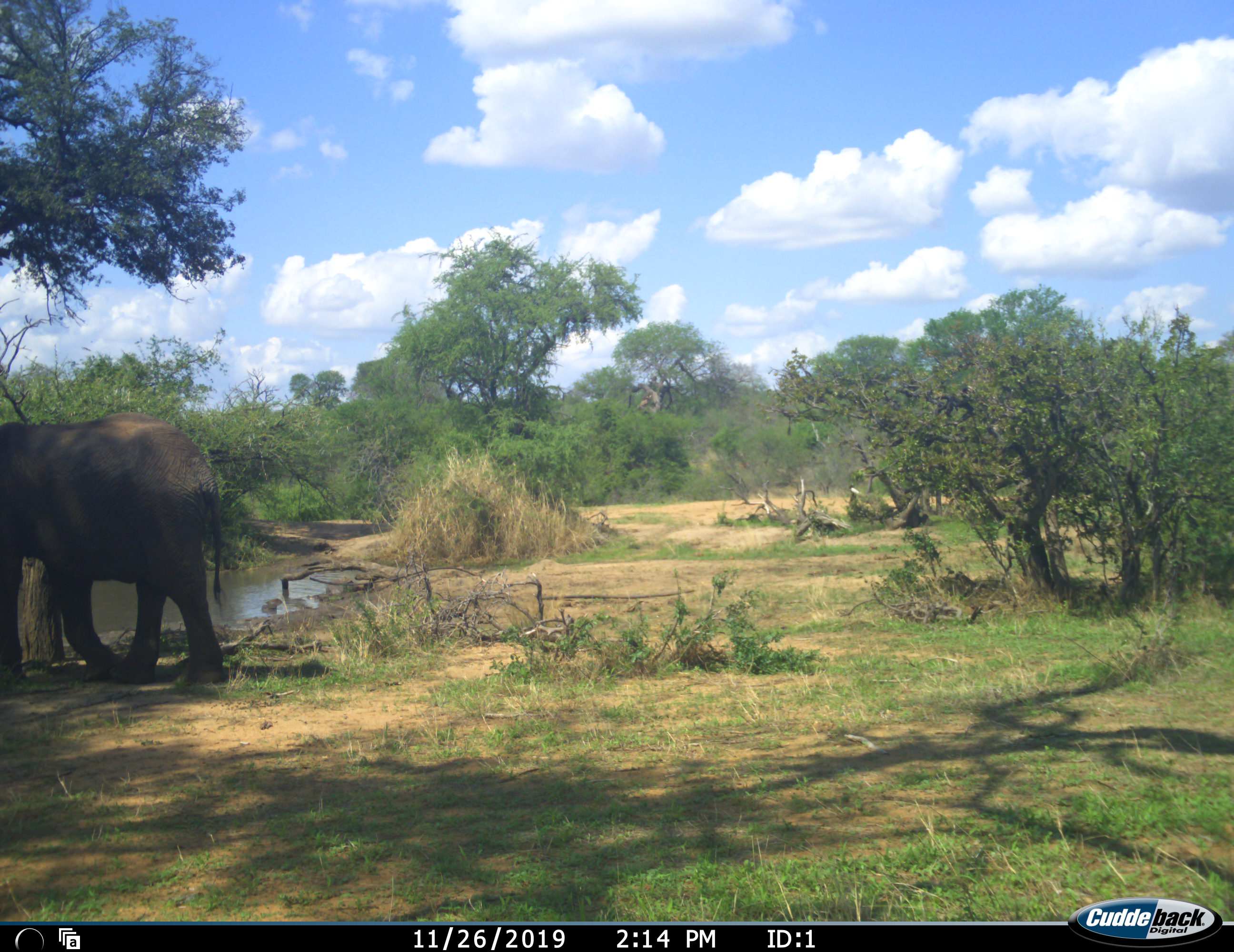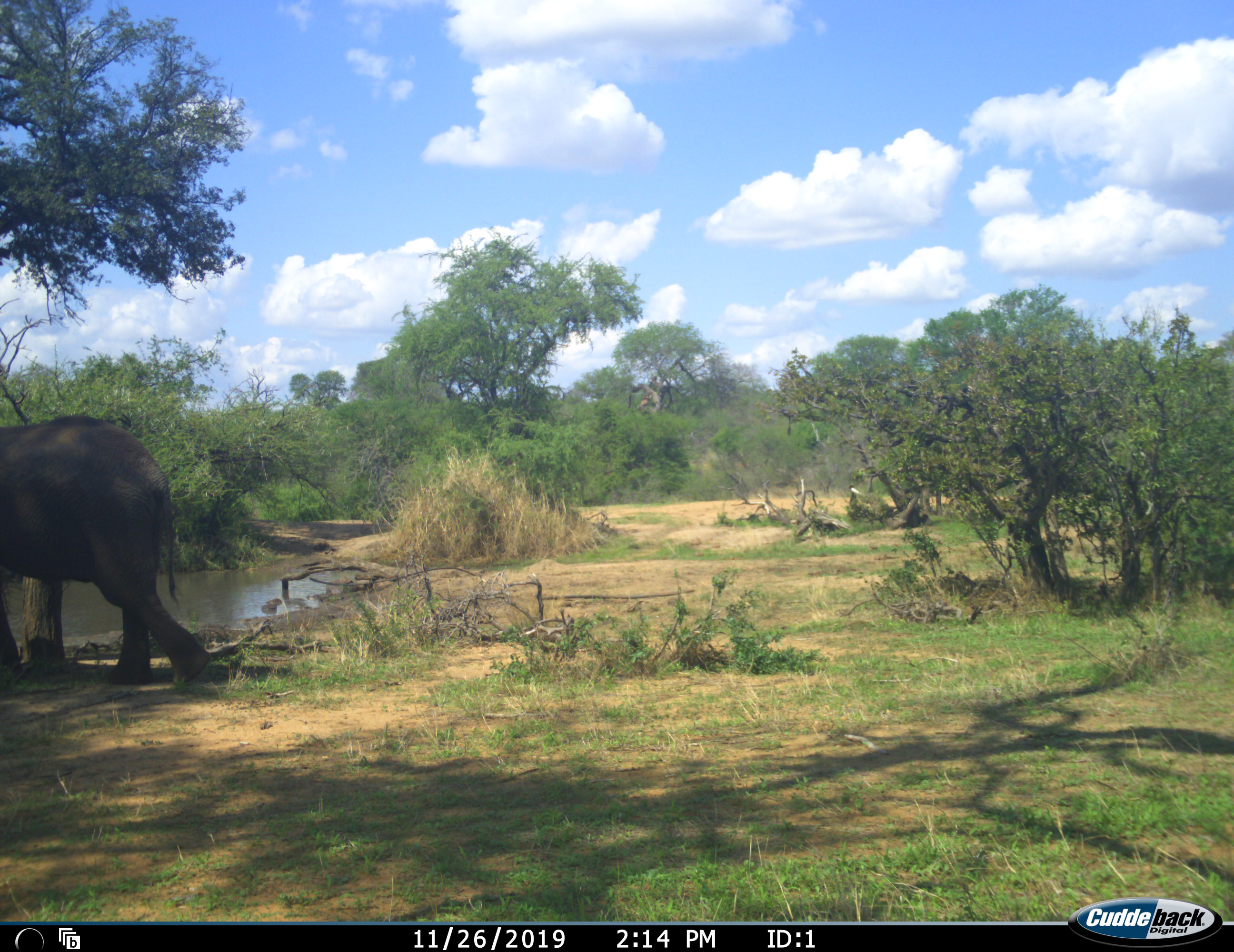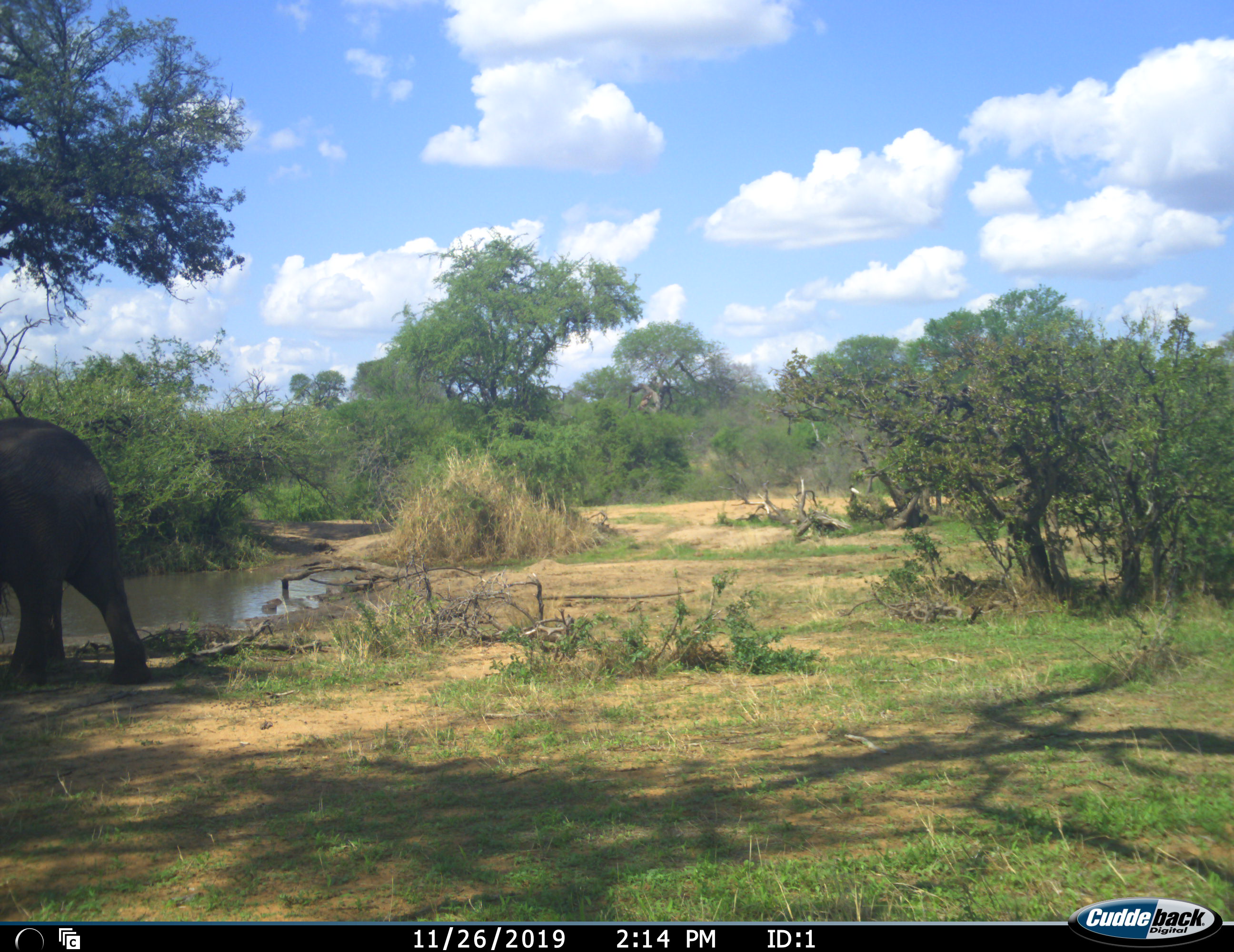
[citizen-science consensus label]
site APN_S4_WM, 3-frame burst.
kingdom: Animalia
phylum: Chordata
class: Mammalia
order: Proboscidea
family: Elephantidae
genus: Loxodonta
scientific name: Loxodonta africana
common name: african bush elephant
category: elephant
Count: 1.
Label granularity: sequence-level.